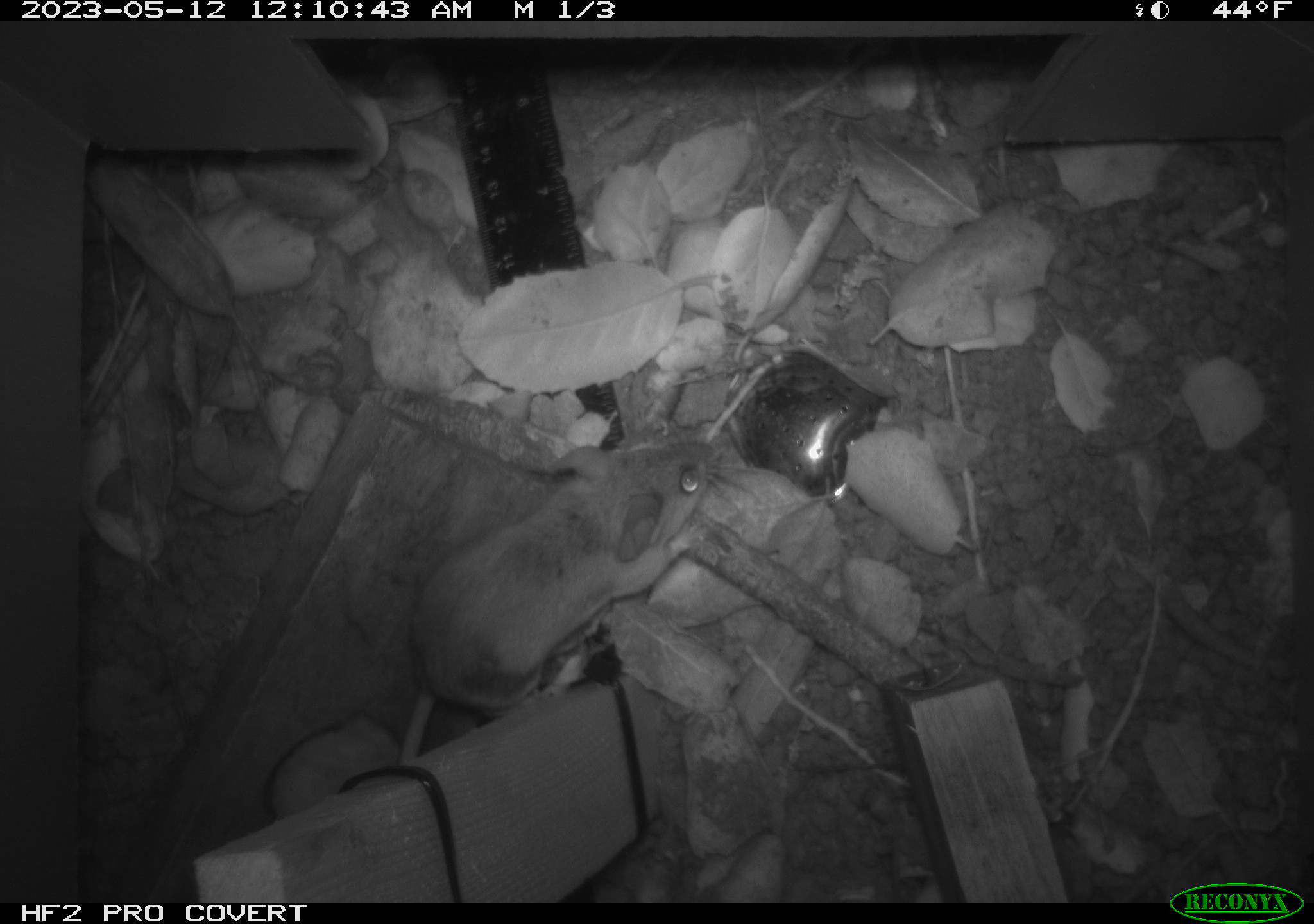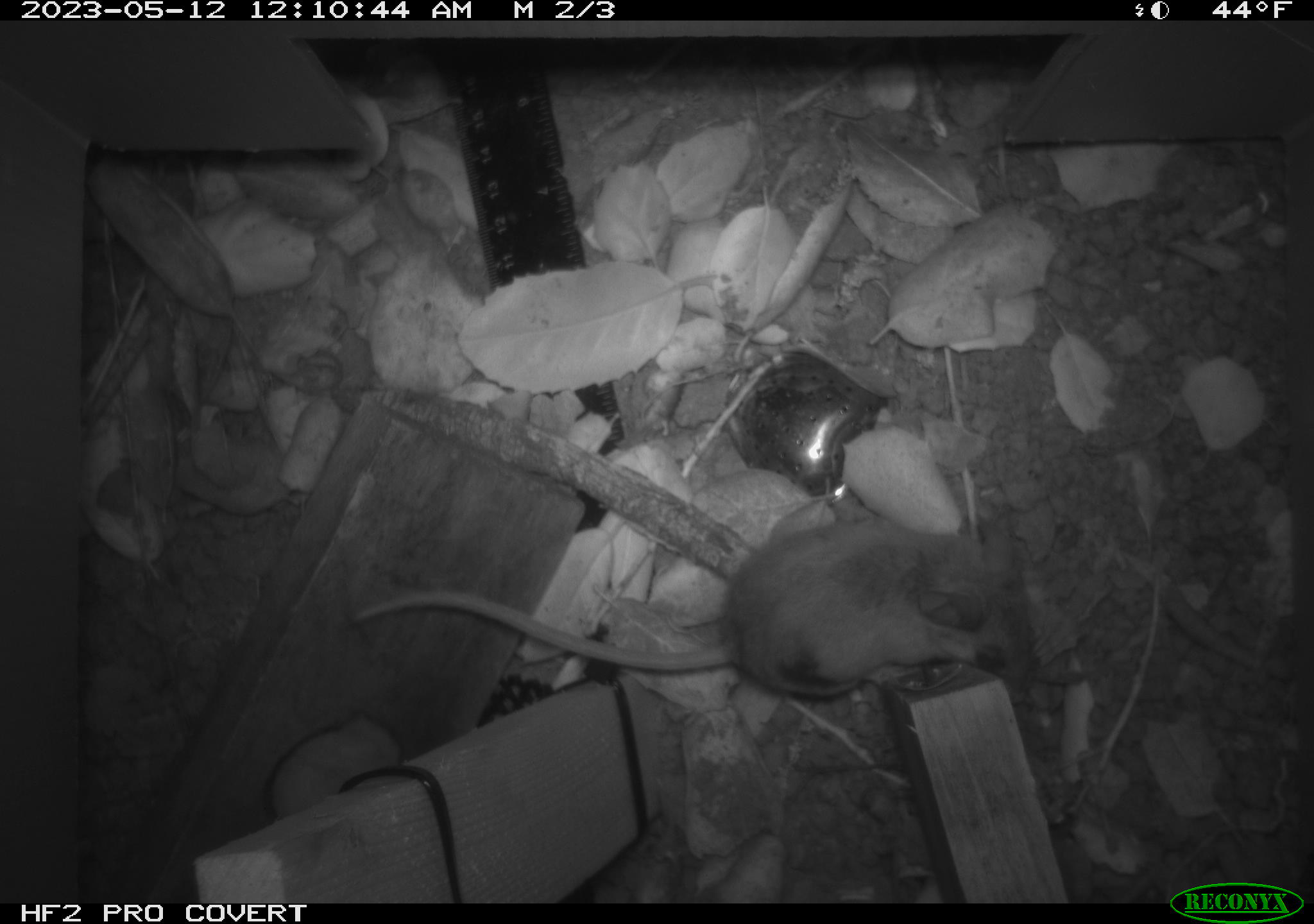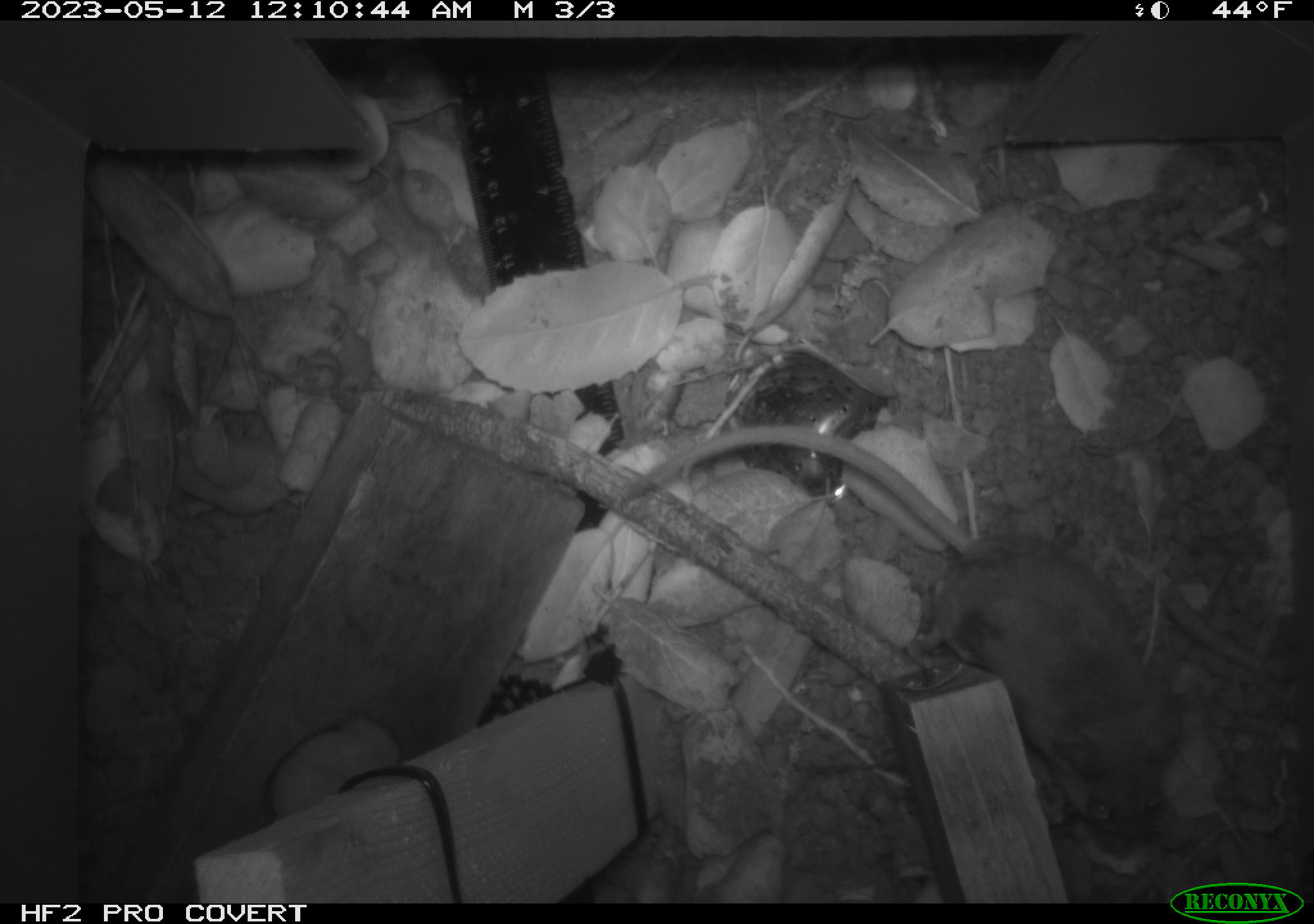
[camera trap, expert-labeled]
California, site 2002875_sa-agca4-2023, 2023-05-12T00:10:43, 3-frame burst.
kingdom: Animalia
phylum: Chordata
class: Mammalia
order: Rodentia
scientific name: Rodentia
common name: mouse species